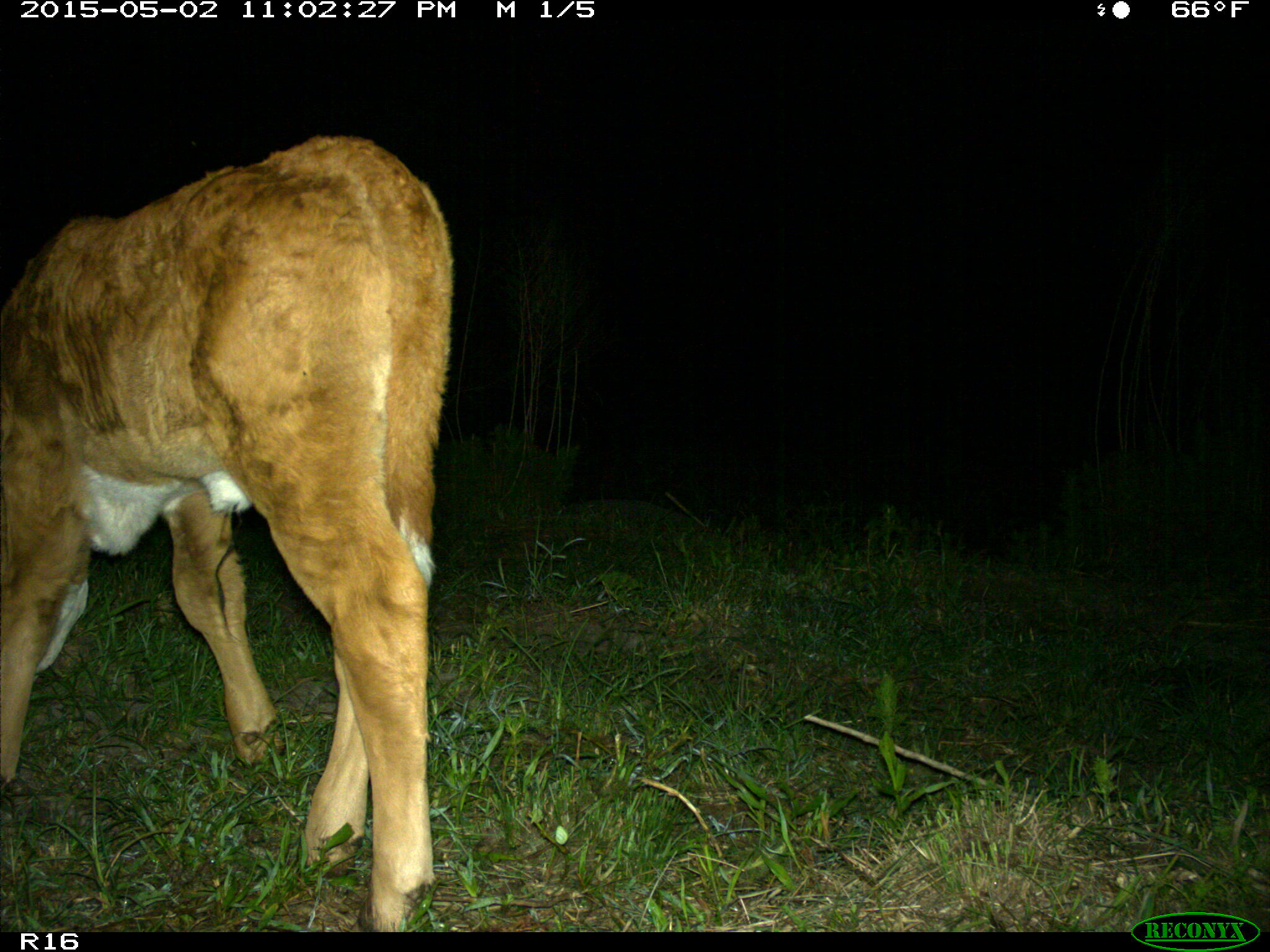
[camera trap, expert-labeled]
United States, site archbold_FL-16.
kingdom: Animalia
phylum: Chordata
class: Mammalia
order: Artiodactyla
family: Bovidae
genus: Bos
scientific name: Bos taurus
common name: domestic cow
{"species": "Bos taurus (domestic cow)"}